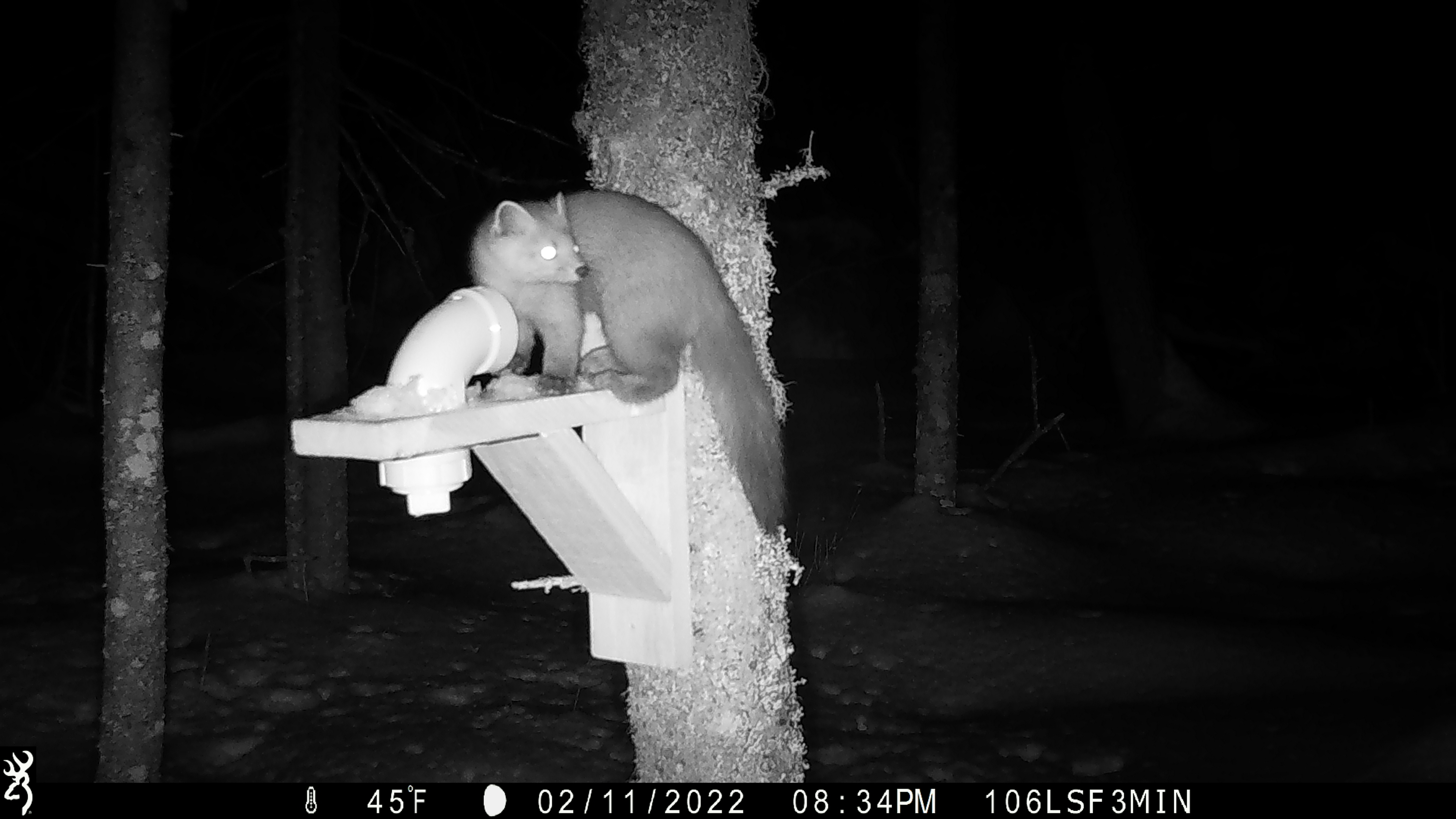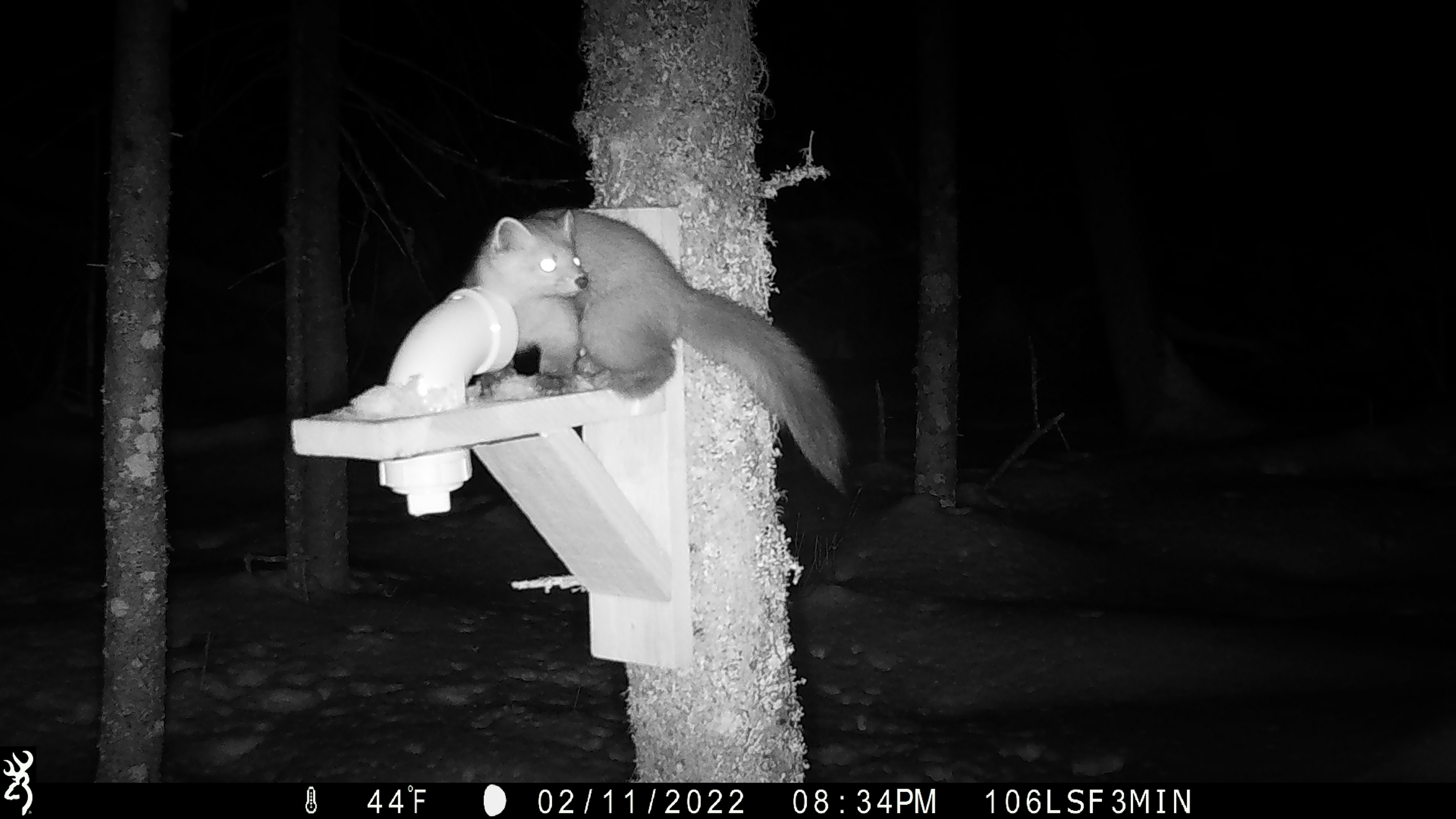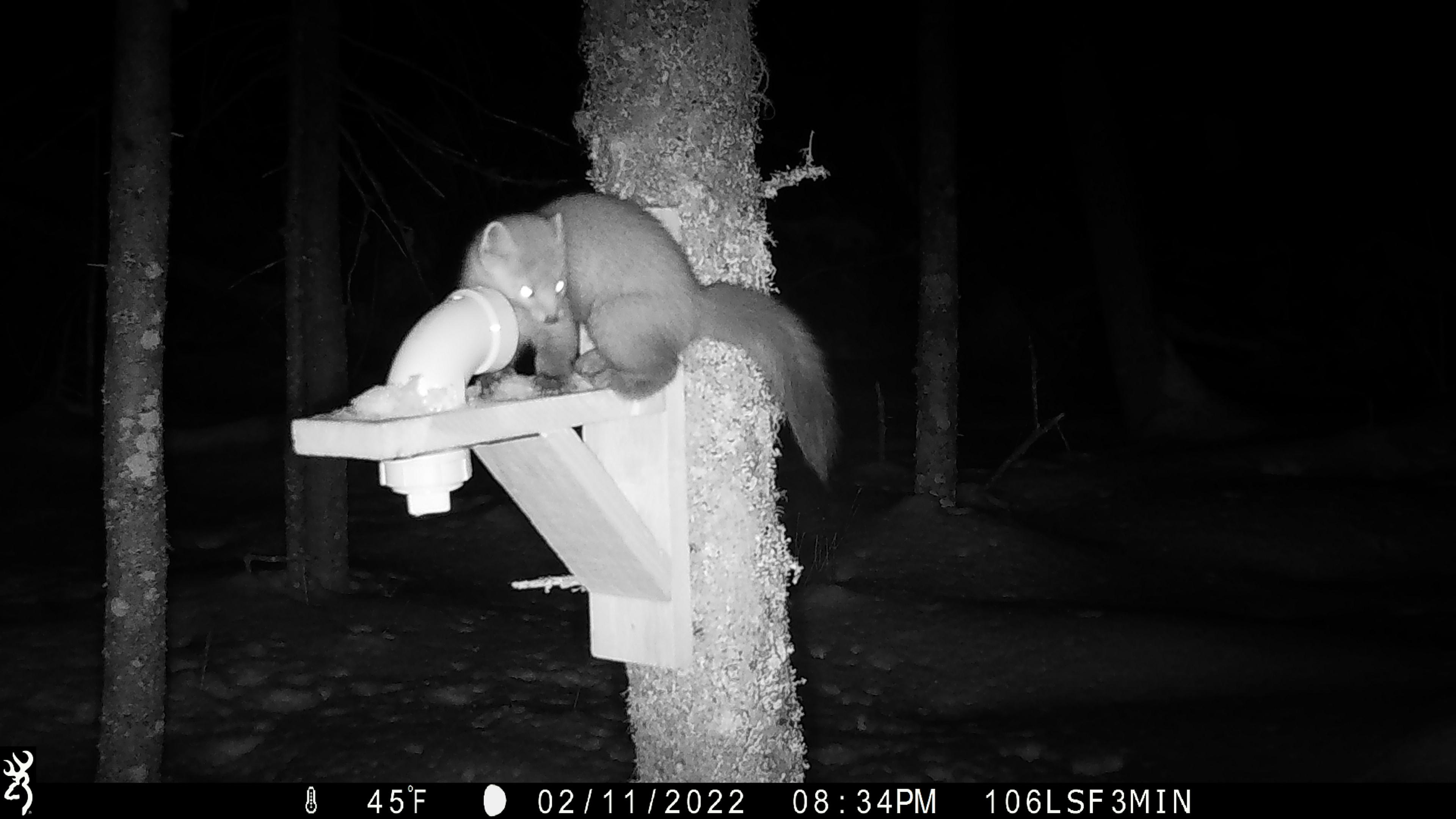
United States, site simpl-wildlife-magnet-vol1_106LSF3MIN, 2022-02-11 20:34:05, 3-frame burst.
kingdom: Animalia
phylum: Chordata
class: Mammalia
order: Carnivora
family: Mustelidae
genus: Martes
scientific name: Martes americana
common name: american marten